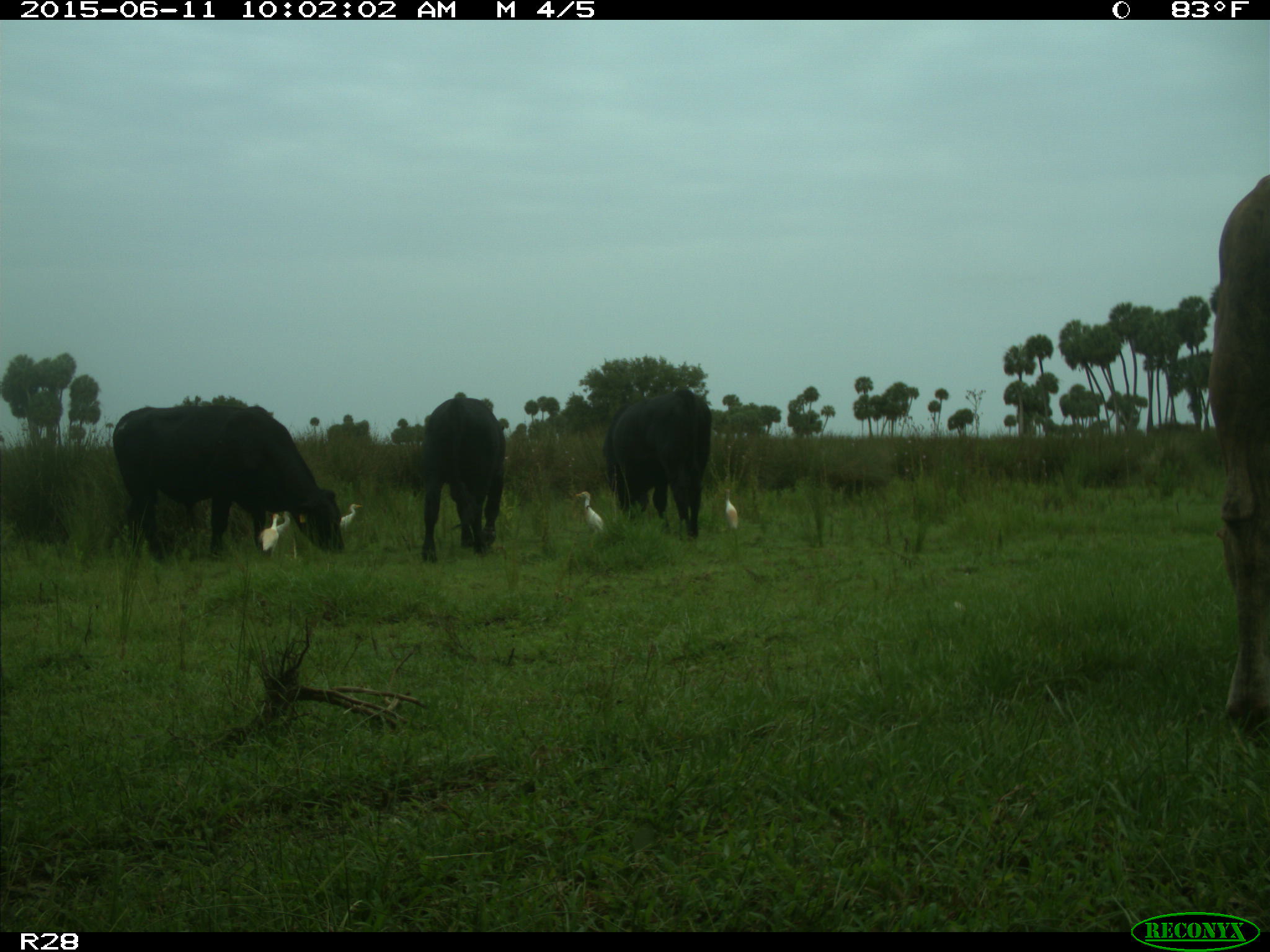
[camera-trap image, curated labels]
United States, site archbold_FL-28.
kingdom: Animalia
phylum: Chordata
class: Mammalia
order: Artiodactyla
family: Bovidae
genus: Bos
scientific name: Bos taurus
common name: domestic cow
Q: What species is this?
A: Bos taurus (domestic cow).